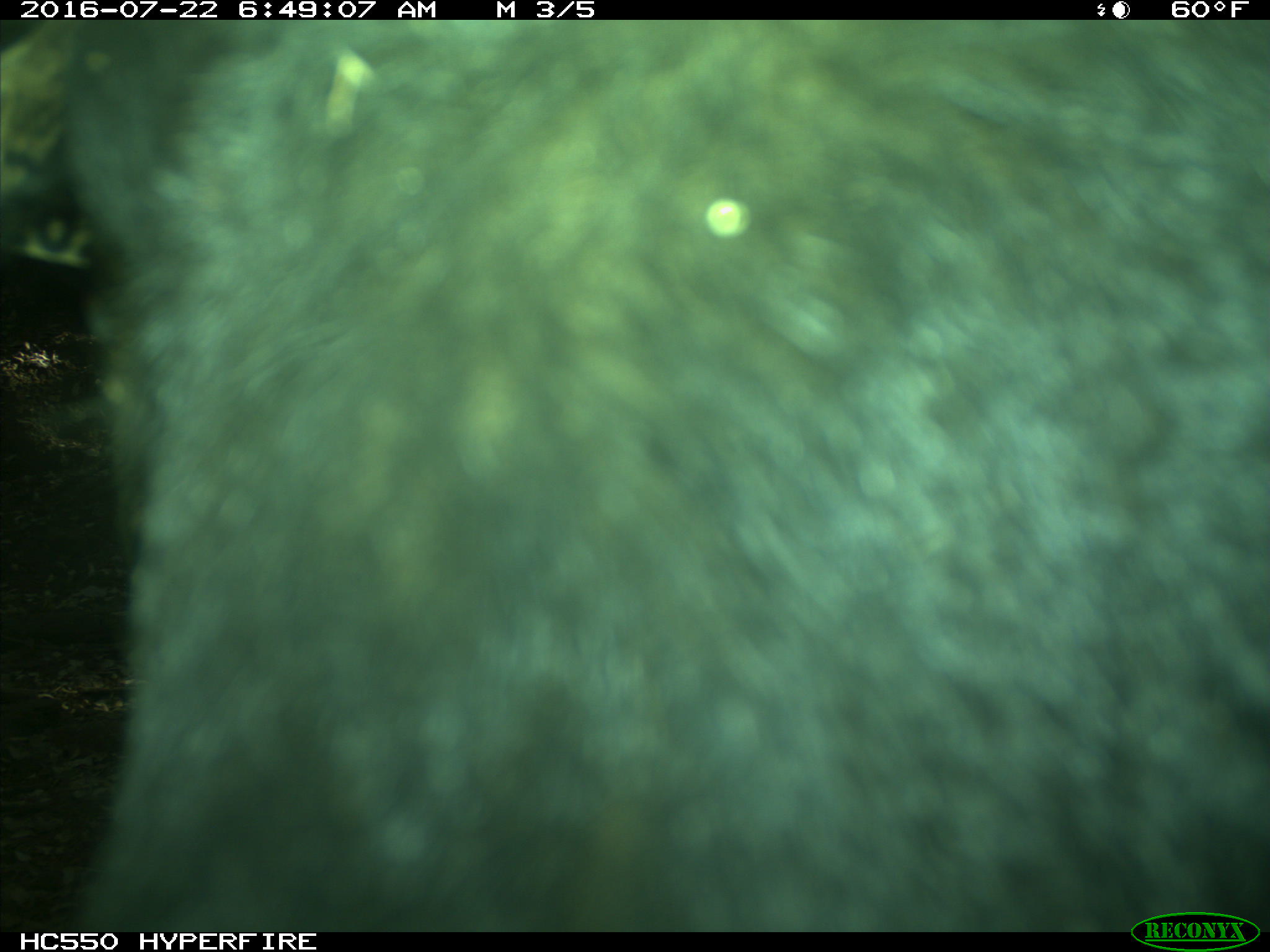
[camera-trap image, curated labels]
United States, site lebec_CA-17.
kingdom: Animalia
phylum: Chordata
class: Mammalia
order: Artiodactyla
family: Bovidae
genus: Bos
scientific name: Bos taurus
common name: domestic cow